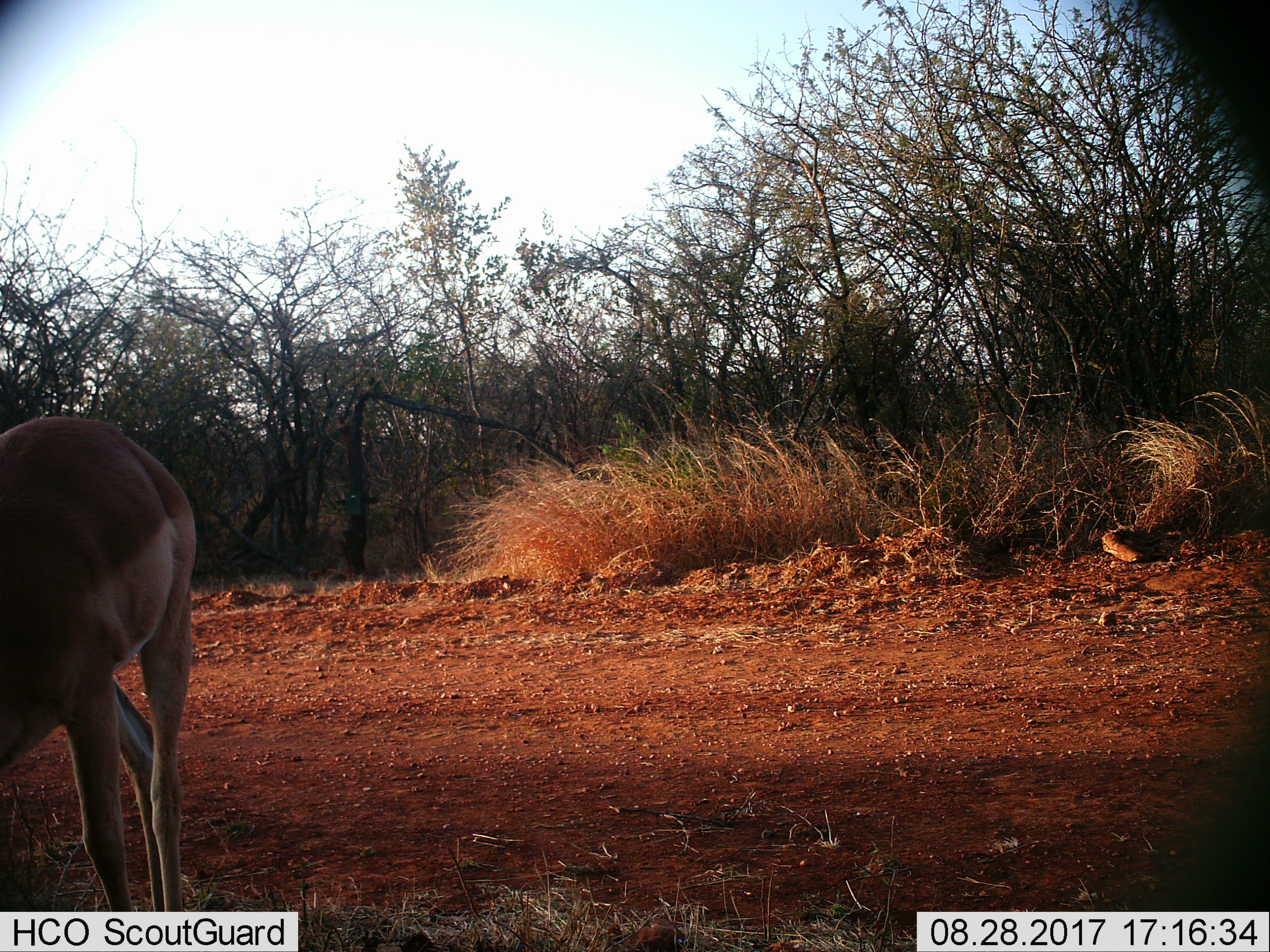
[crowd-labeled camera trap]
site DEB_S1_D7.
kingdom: Animalia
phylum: Chordata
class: Mammalia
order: Artiodactyla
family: Bovidae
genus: Aepyceros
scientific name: Aepyceros melampus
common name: impala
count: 1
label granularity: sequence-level